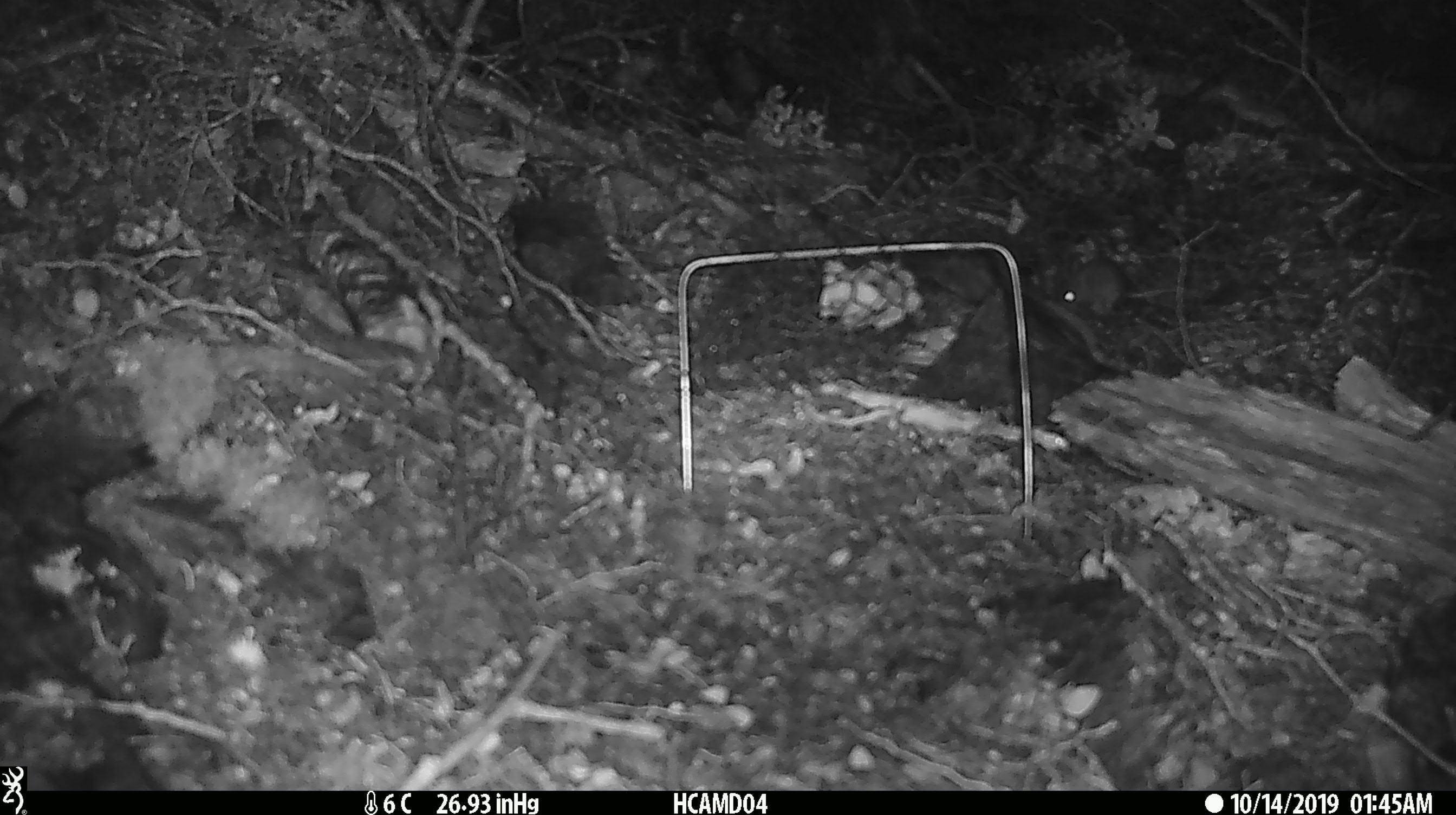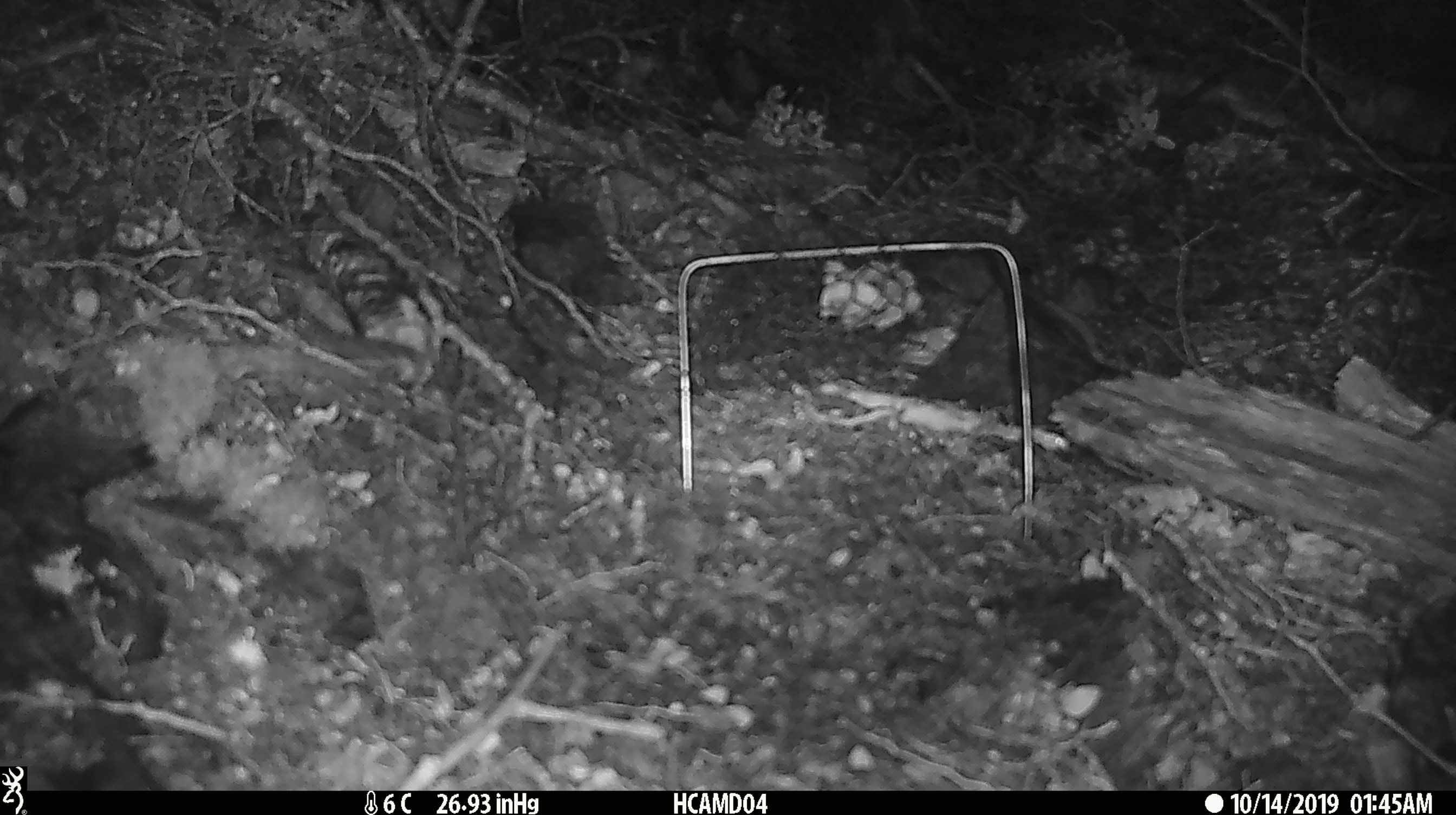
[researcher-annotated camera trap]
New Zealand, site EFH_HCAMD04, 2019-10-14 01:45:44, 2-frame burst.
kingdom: Animalia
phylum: Chordata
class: Mammalia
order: Rodentia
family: Muridae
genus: Mus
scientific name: Mus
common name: mouse